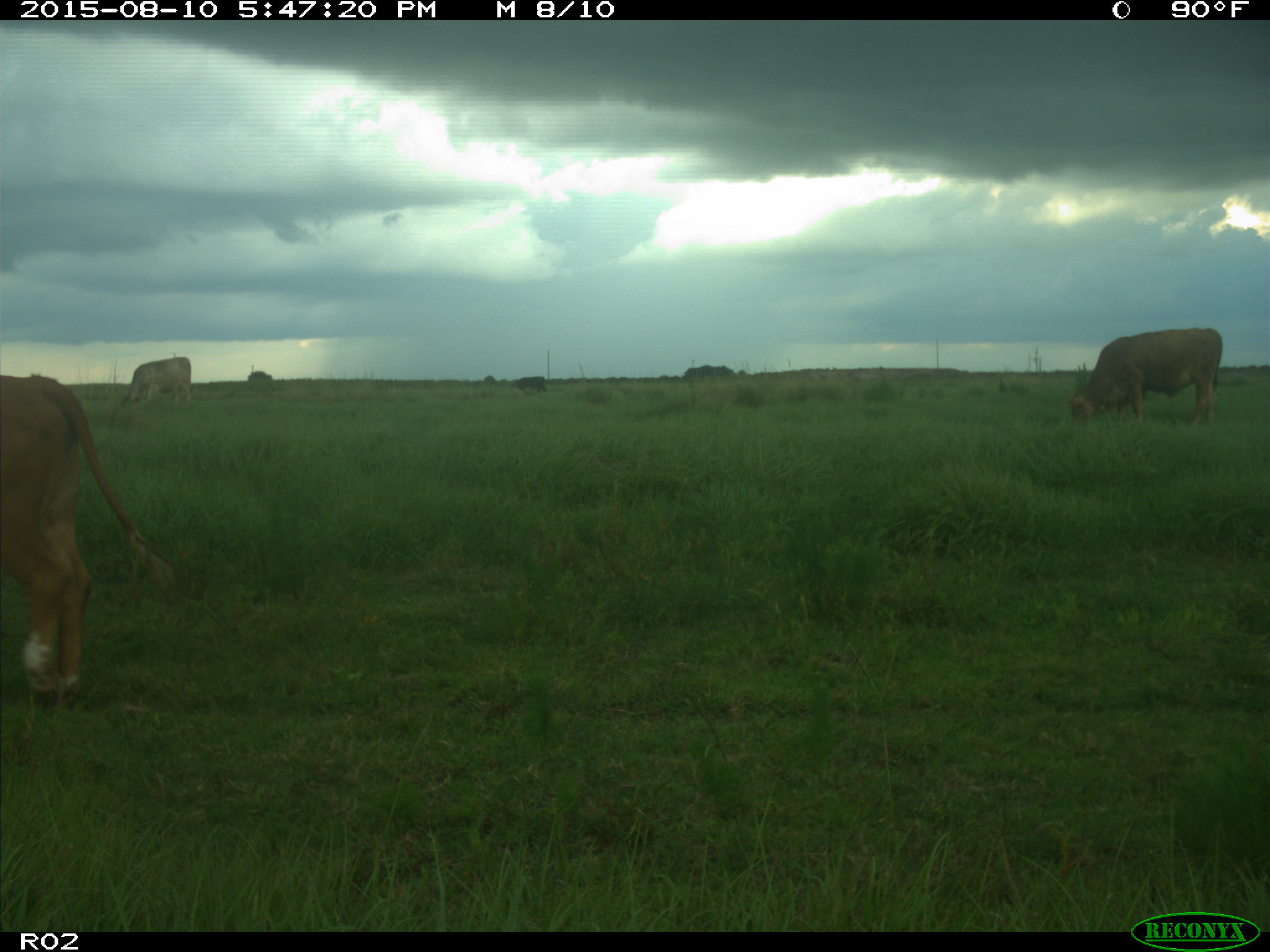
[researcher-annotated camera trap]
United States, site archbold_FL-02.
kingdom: Animalia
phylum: Chordata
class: Mammalia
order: Artiodactyla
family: Bovidae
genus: Bos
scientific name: Bos taurus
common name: domestic cow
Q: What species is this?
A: Bos taurus (domestic cow).